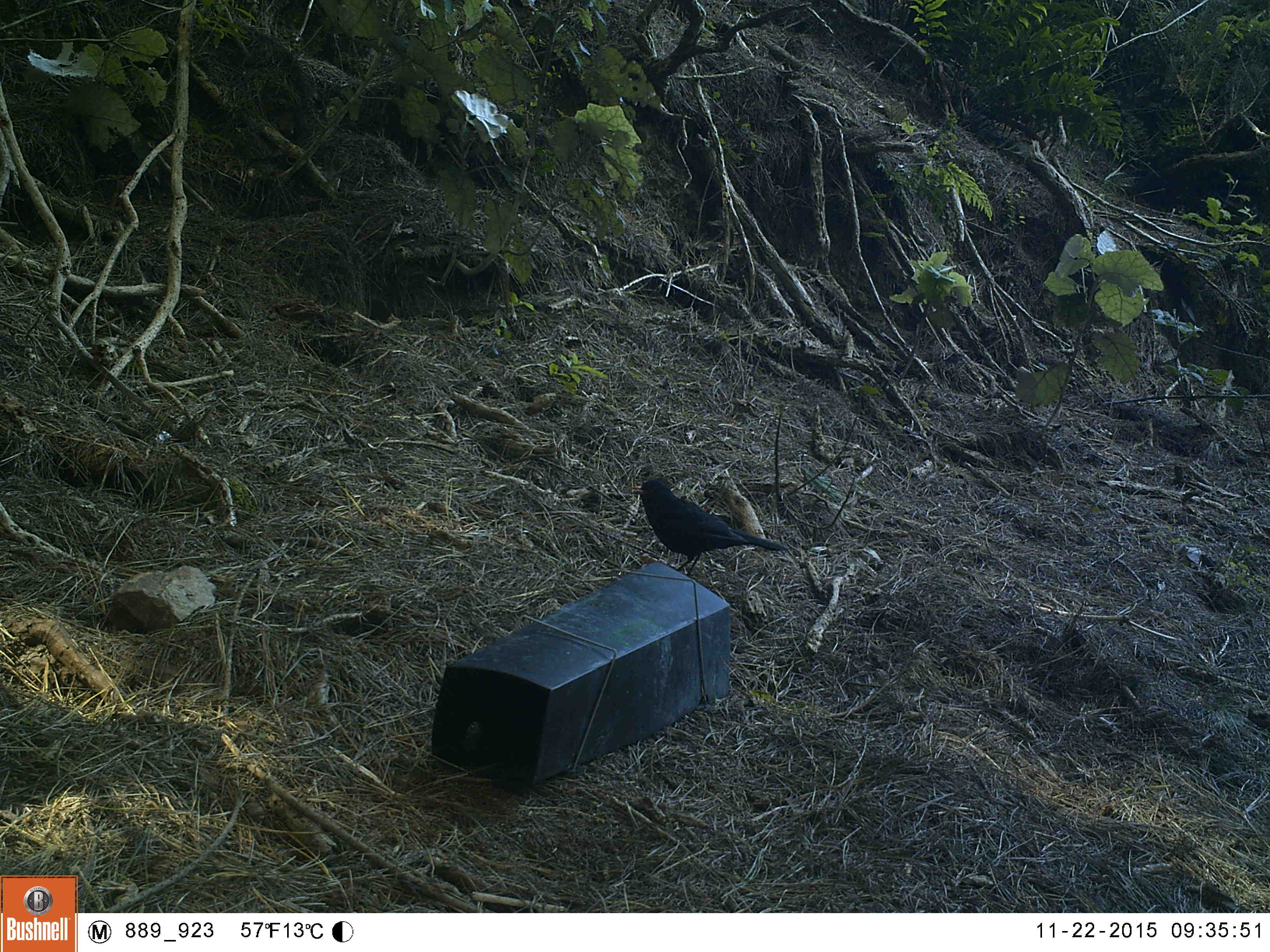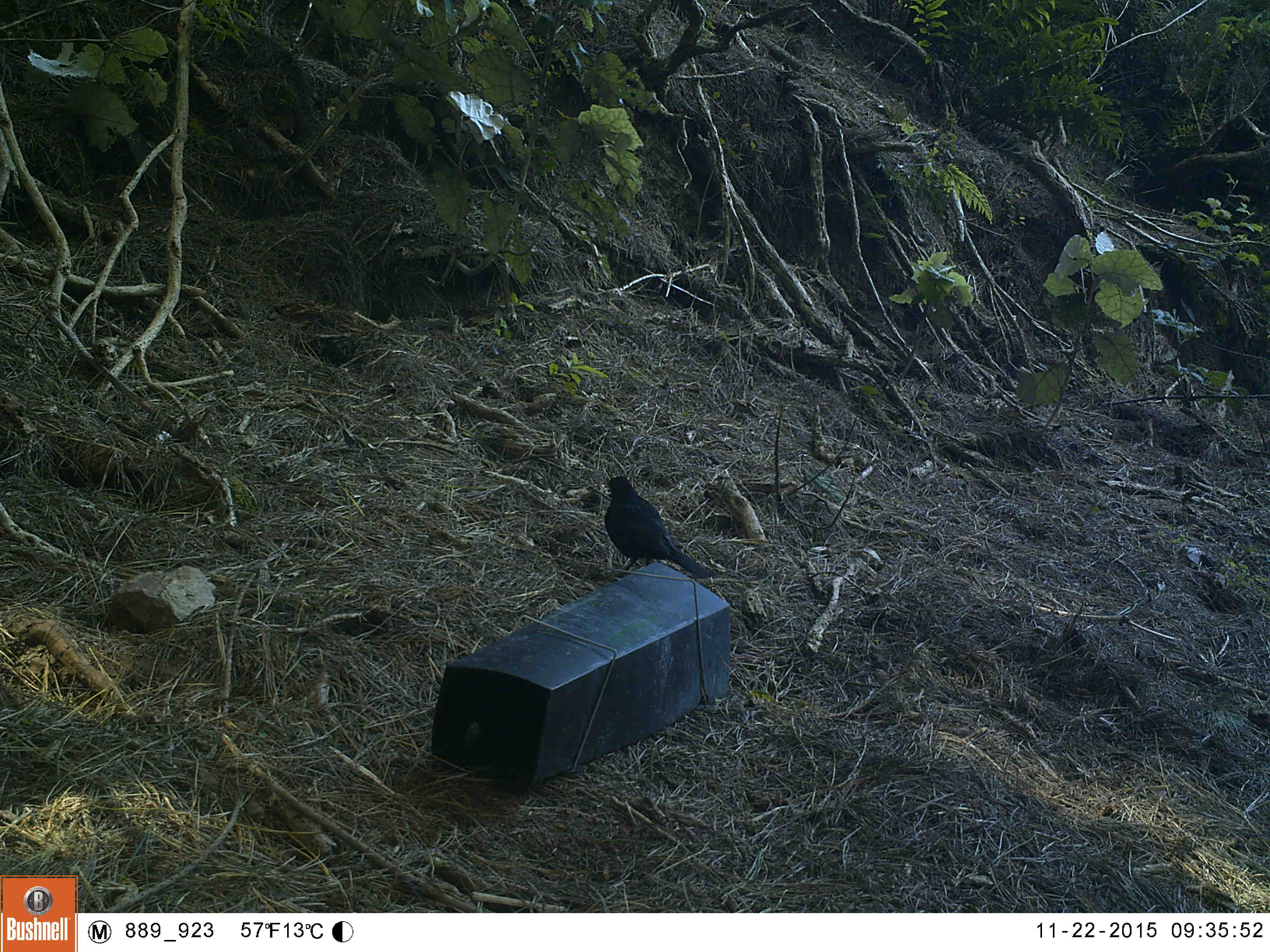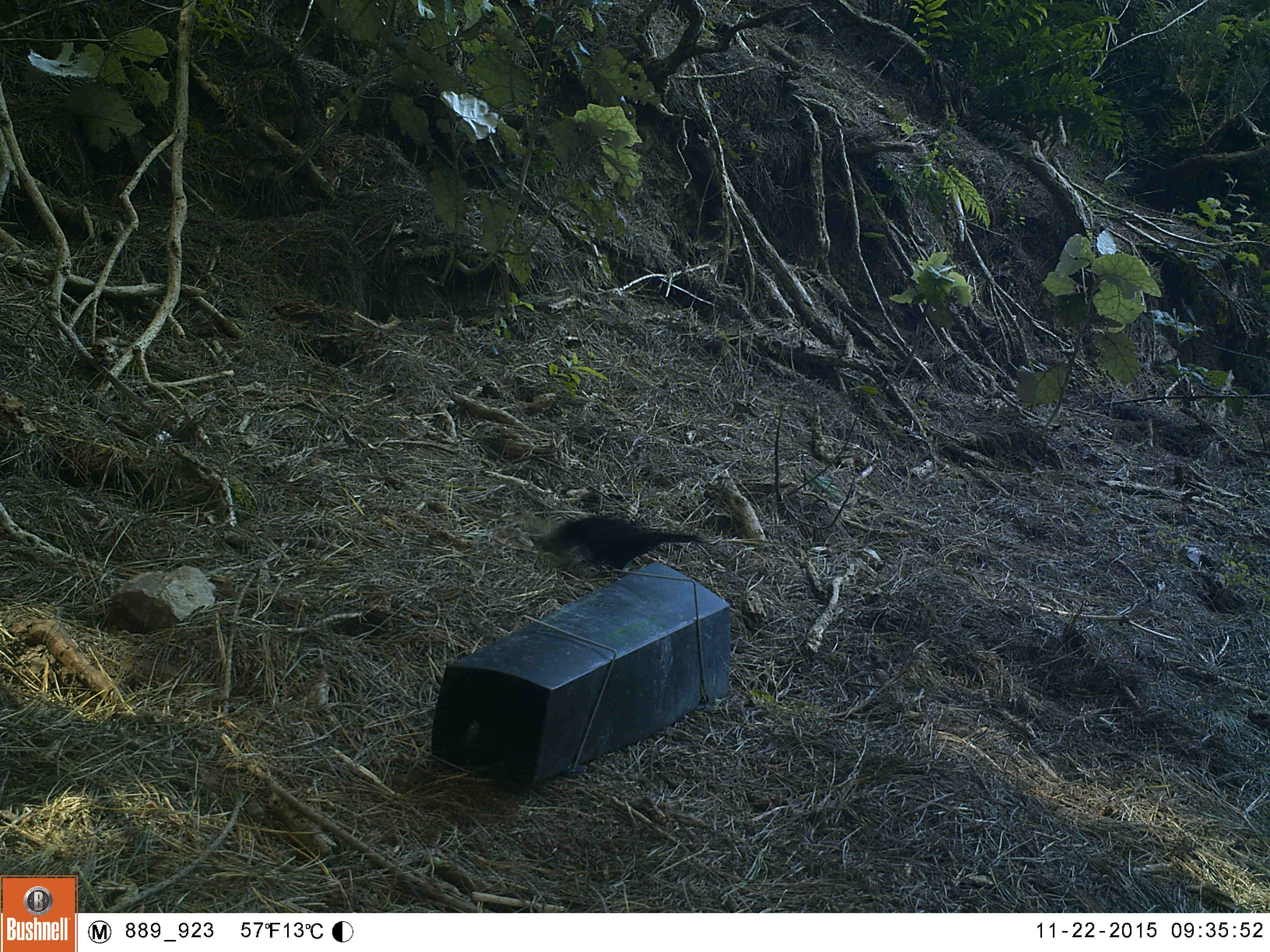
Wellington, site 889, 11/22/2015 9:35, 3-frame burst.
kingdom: Animalia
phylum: Chordata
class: Aves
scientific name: Aves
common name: bird